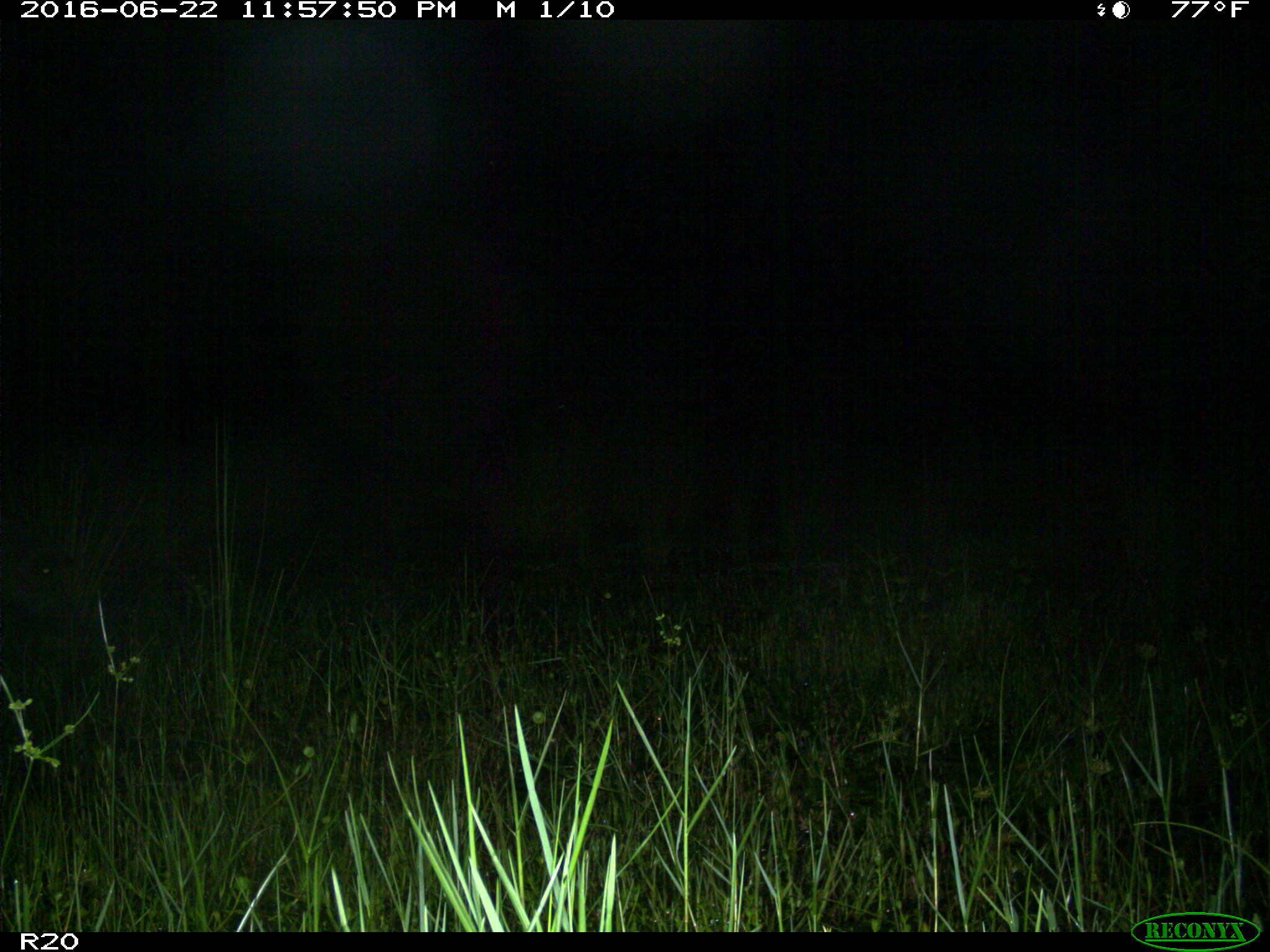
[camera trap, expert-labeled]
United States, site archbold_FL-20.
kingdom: Animalia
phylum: Chordata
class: Mammalia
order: Artiodactyla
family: Suidae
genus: Sus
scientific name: Sus scrofa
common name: wild boar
Sus scrofa (wild boar).